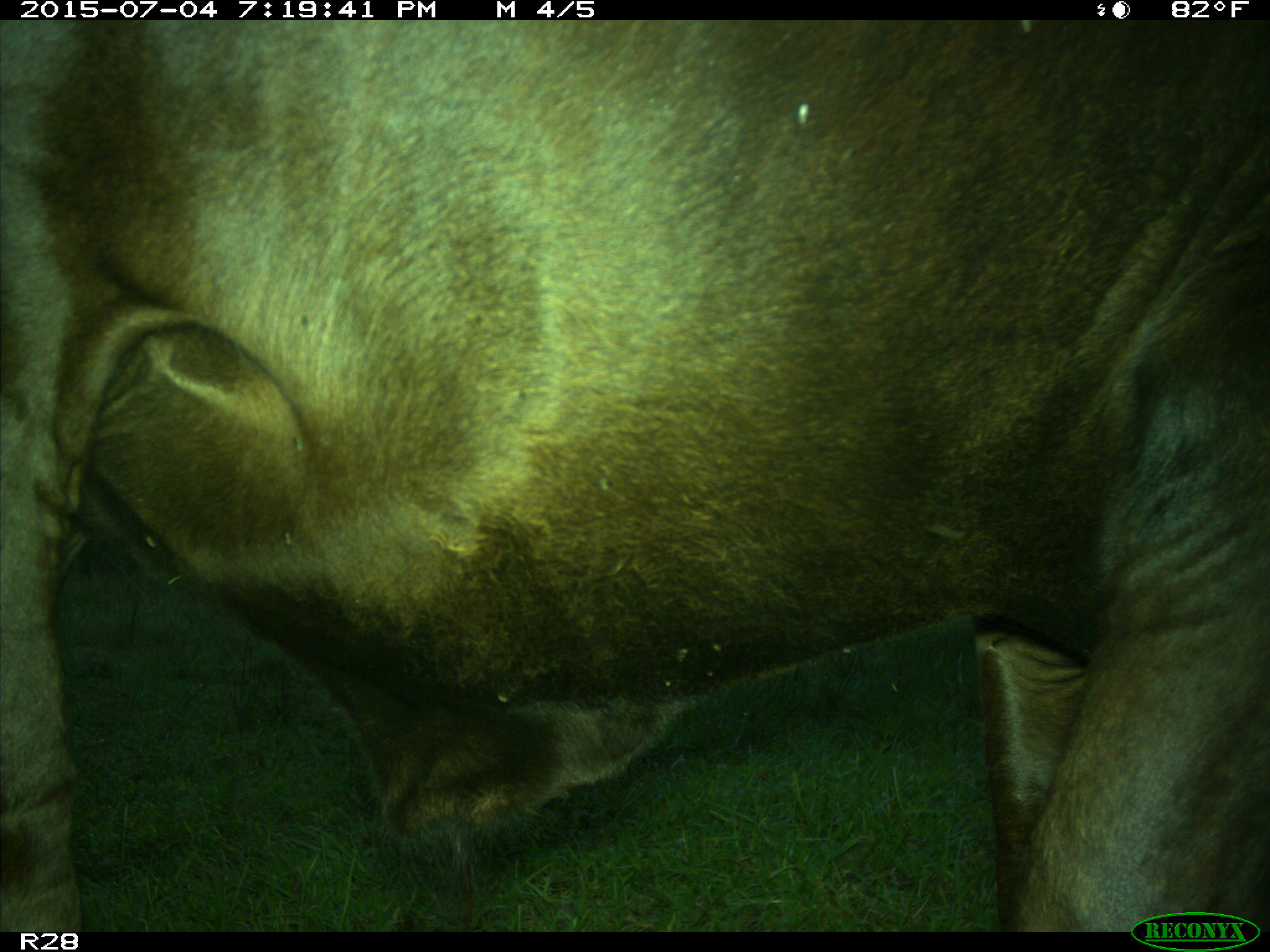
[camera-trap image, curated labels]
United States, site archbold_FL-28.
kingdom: Animalia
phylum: Chordata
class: Mammalia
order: Artiodactyla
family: Bovidae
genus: Bos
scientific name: Bos taurus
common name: domestic cow